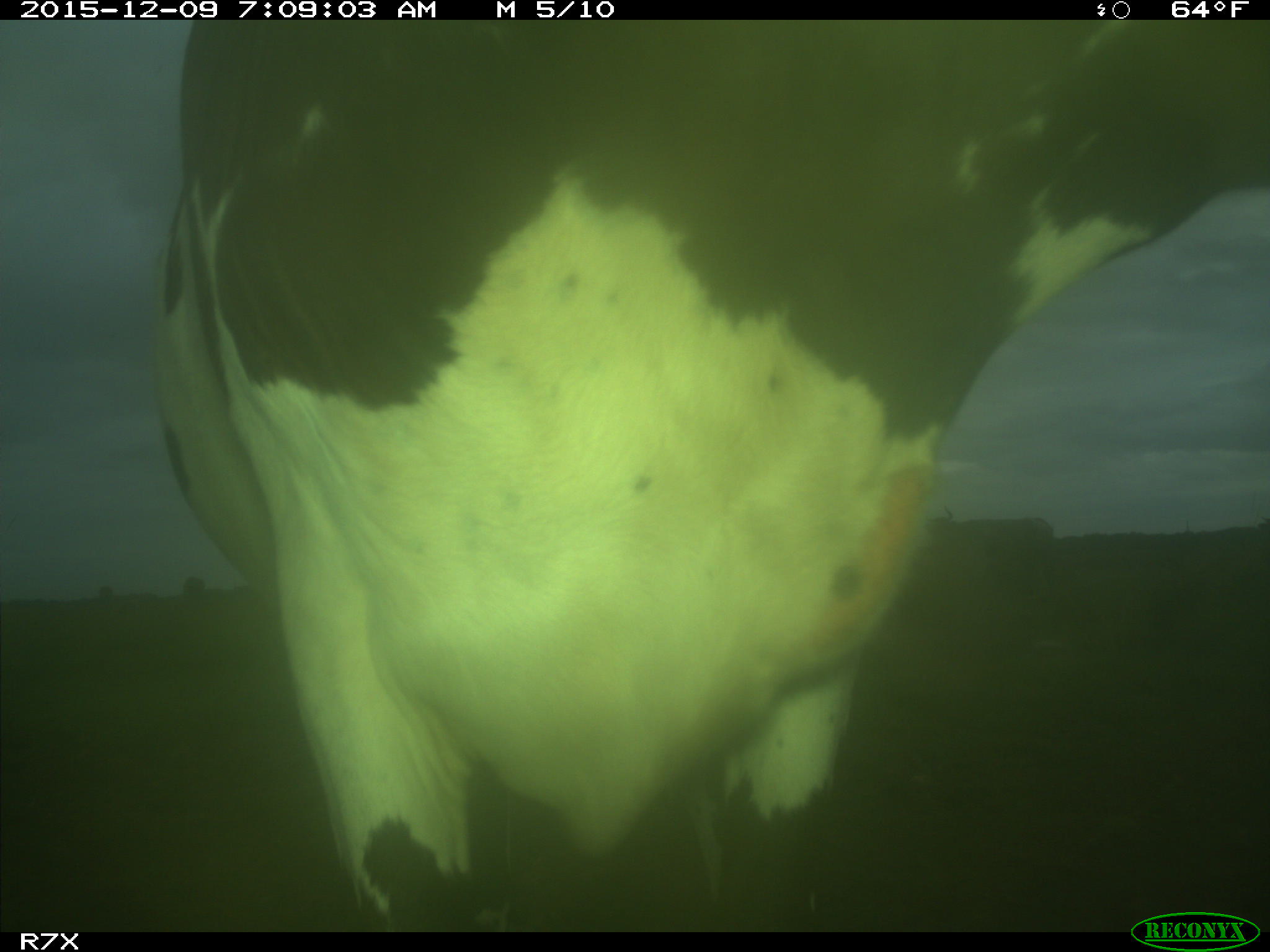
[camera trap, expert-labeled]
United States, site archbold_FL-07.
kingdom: Animalia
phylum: Chordata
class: Mammalia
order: Artiodactyla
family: Bovidae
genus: Bos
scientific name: Bos taurus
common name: domestic cow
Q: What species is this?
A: Bos taurus (domestic cow).